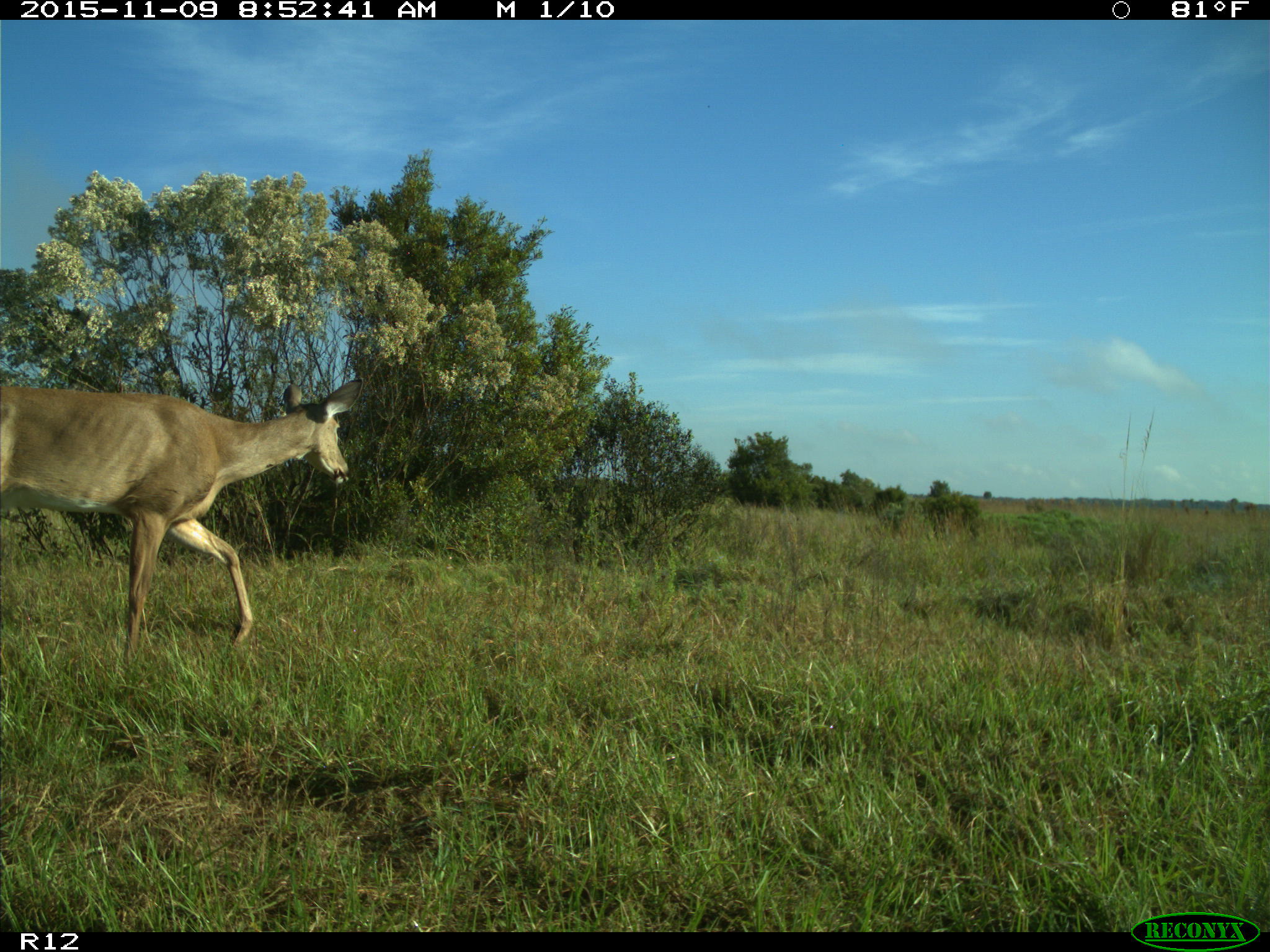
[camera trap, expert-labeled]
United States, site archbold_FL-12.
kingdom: Animalia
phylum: Chordata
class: Mammalia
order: Artiodactyla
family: Cervidae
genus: Odocoileus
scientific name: Odocoileus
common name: deer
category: unidentified deer